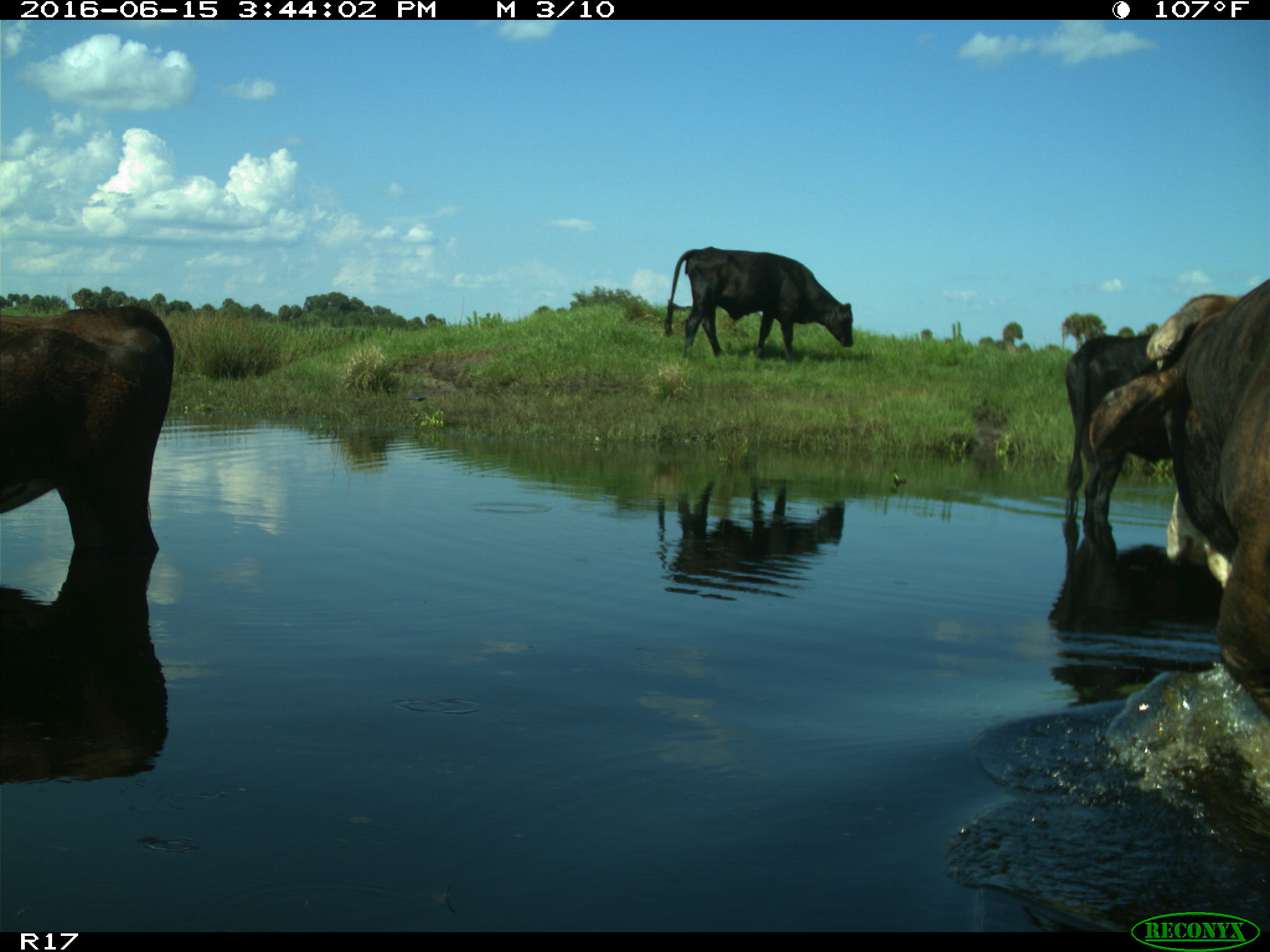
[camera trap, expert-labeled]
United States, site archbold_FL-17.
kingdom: Animalia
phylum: Chordata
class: Mammalia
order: Artiodactyla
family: Bovidae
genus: Bos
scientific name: Bos taurus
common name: domestic cow